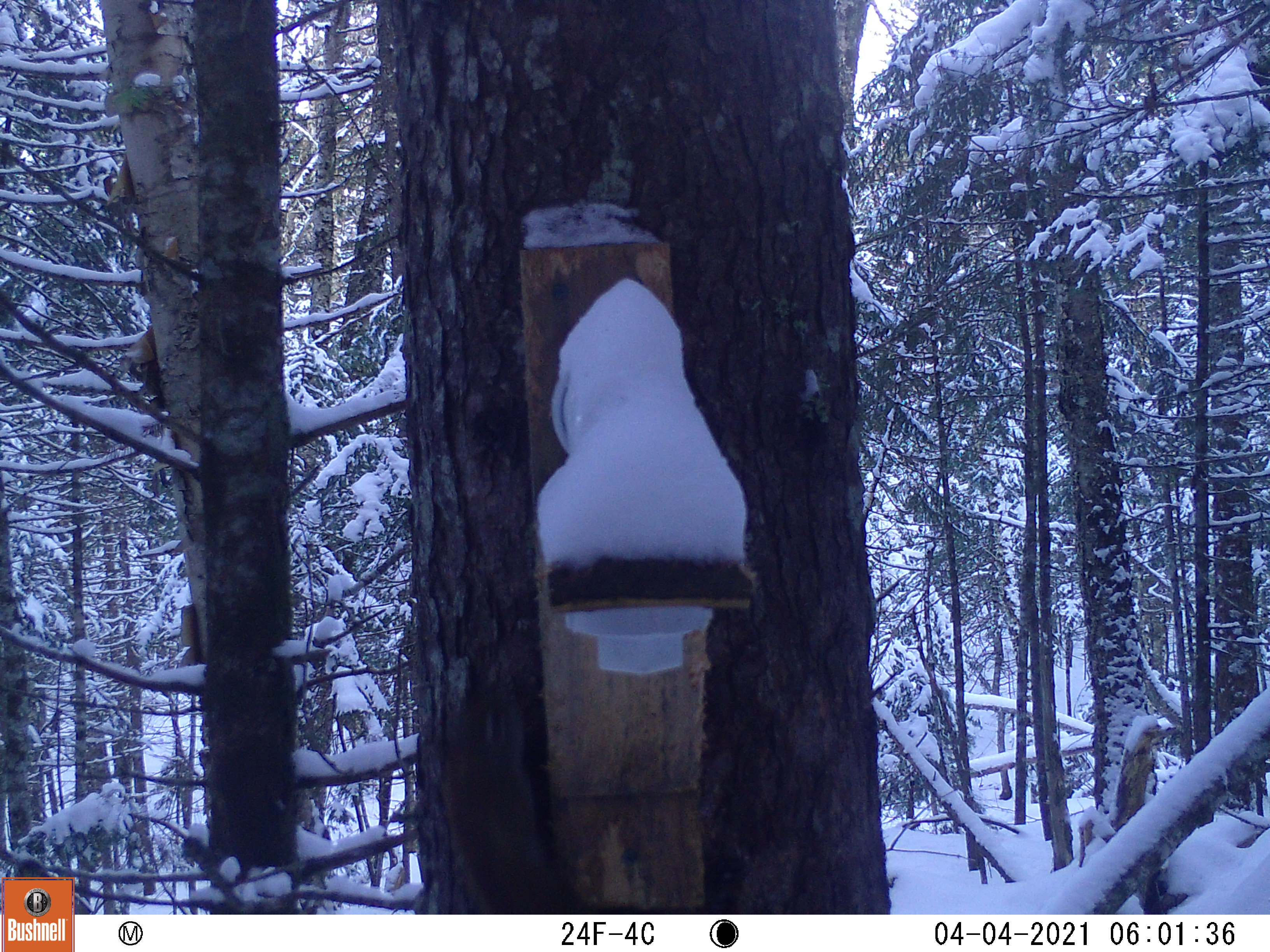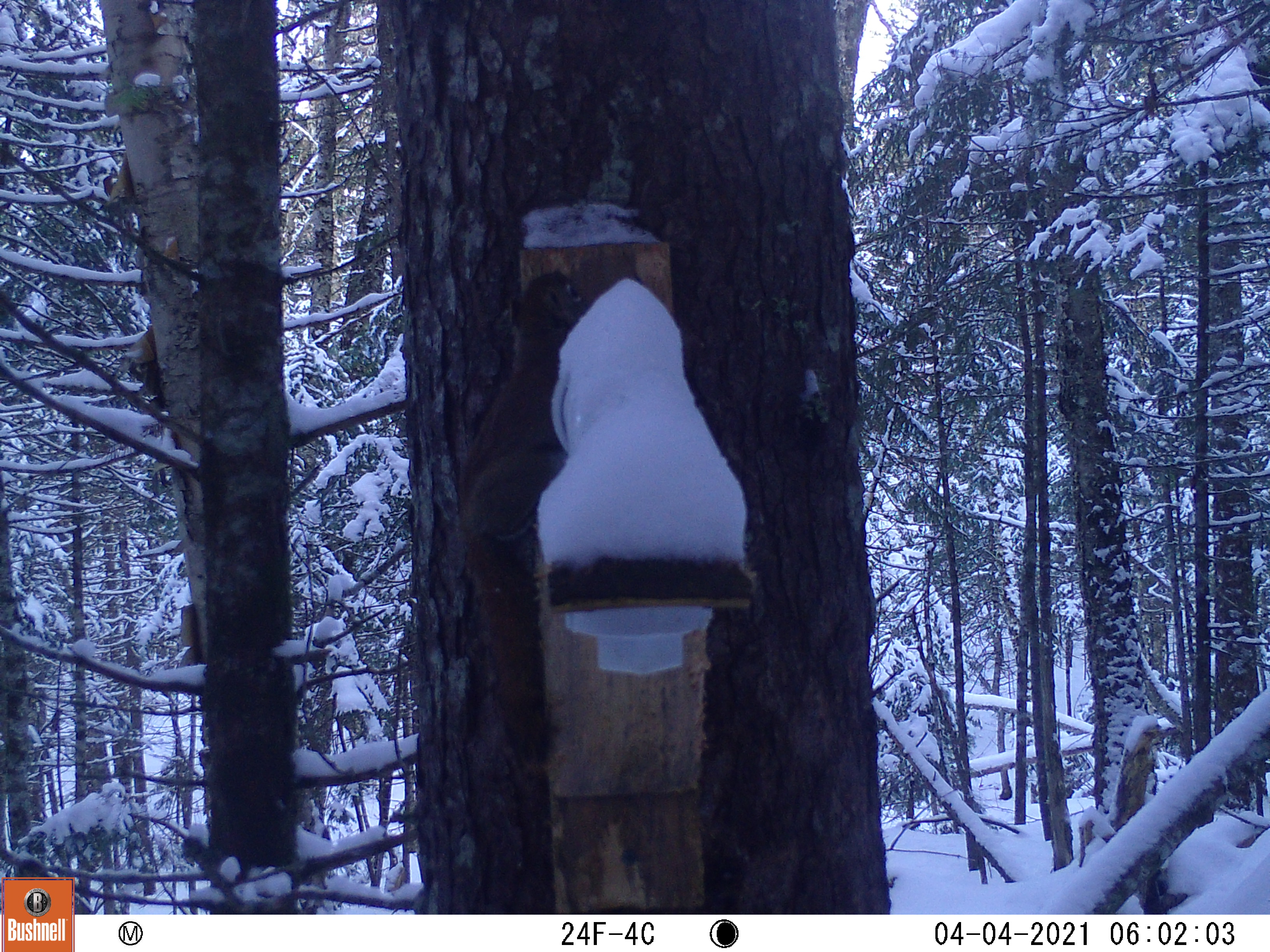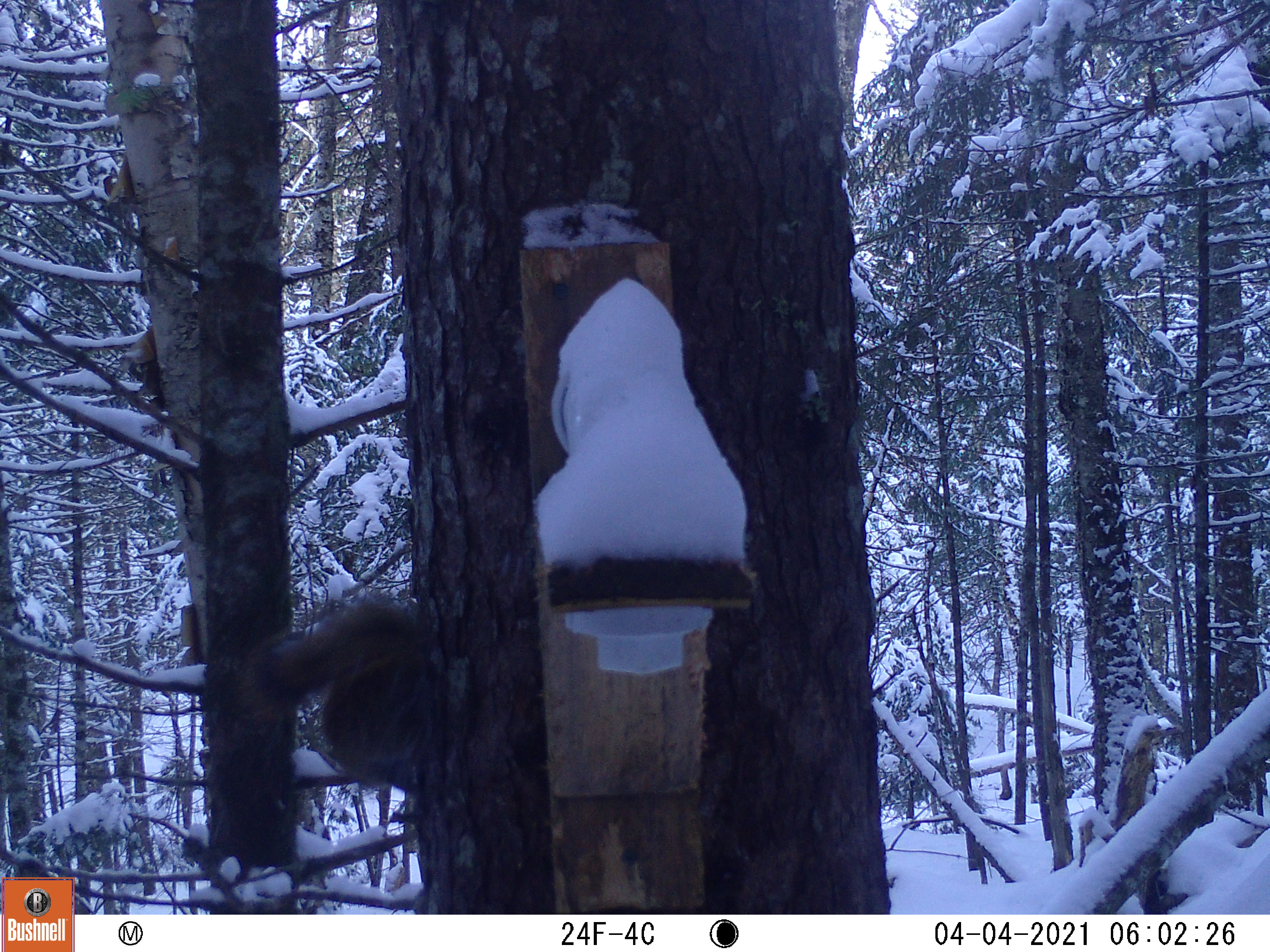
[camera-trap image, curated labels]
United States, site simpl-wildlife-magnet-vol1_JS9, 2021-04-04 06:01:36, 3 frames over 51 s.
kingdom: Animalia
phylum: Chordata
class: Mammalia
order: Rodentia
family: Sciuridae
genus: Tamiasciurus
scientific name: Tamiasciurus hudsonicus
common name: red squirrel